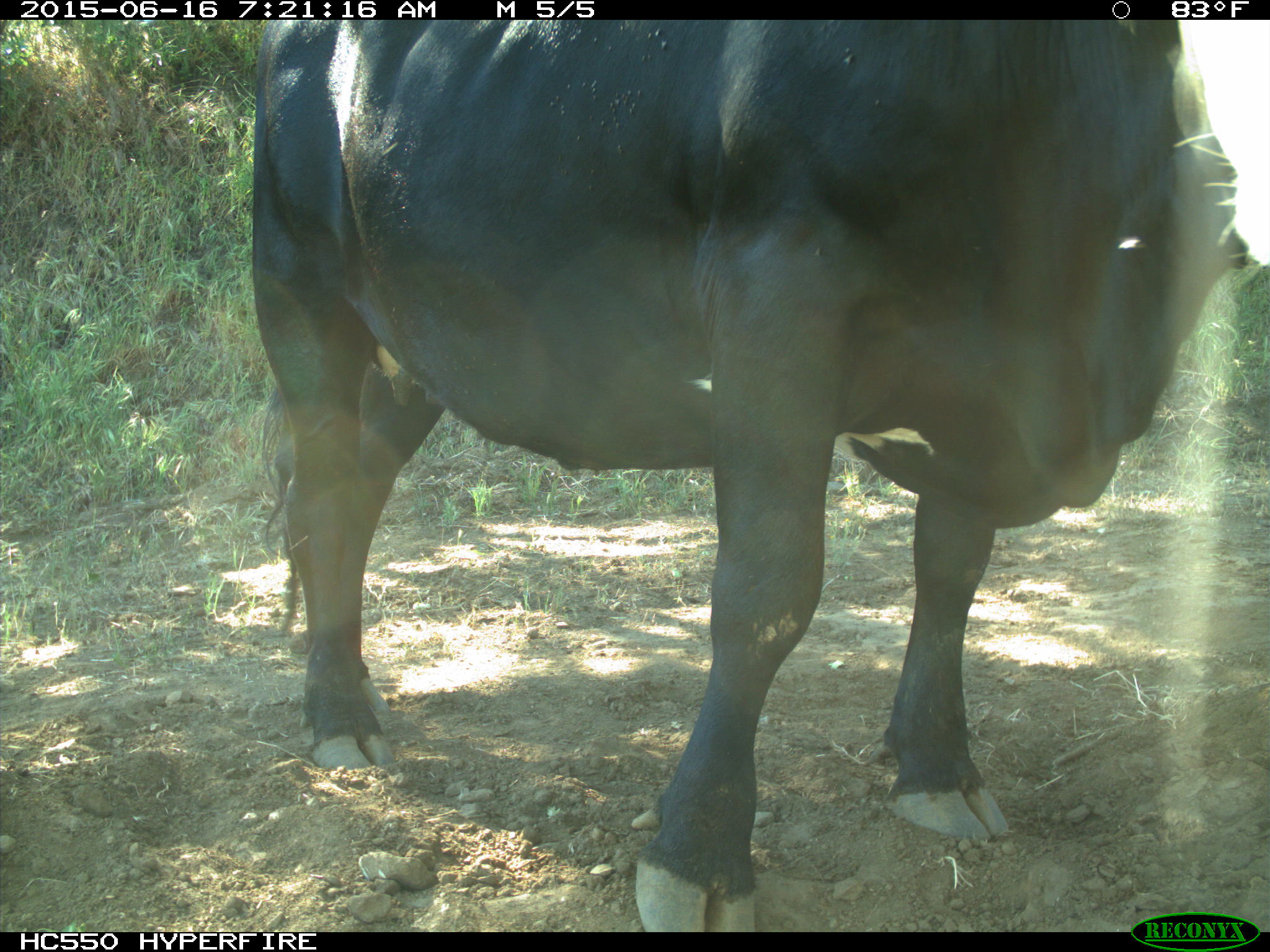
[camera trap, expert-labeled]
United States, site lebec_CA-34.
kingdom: Animalia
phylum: Chordata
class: Mammalia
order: Artiodactyla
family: Bovidae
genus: Bos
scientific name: Bos taurus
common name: domestic cow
Bos taurus (domestic cow).